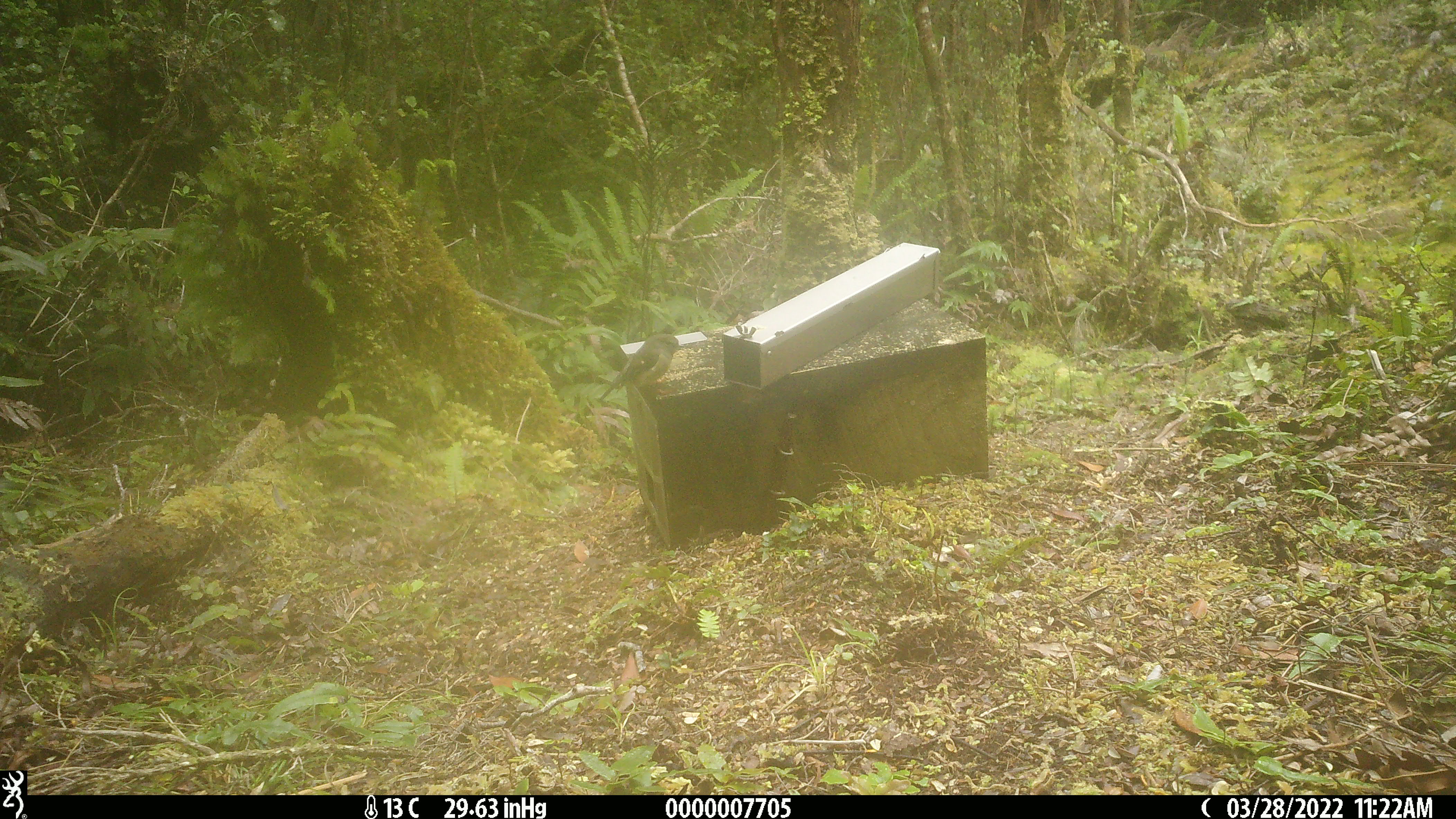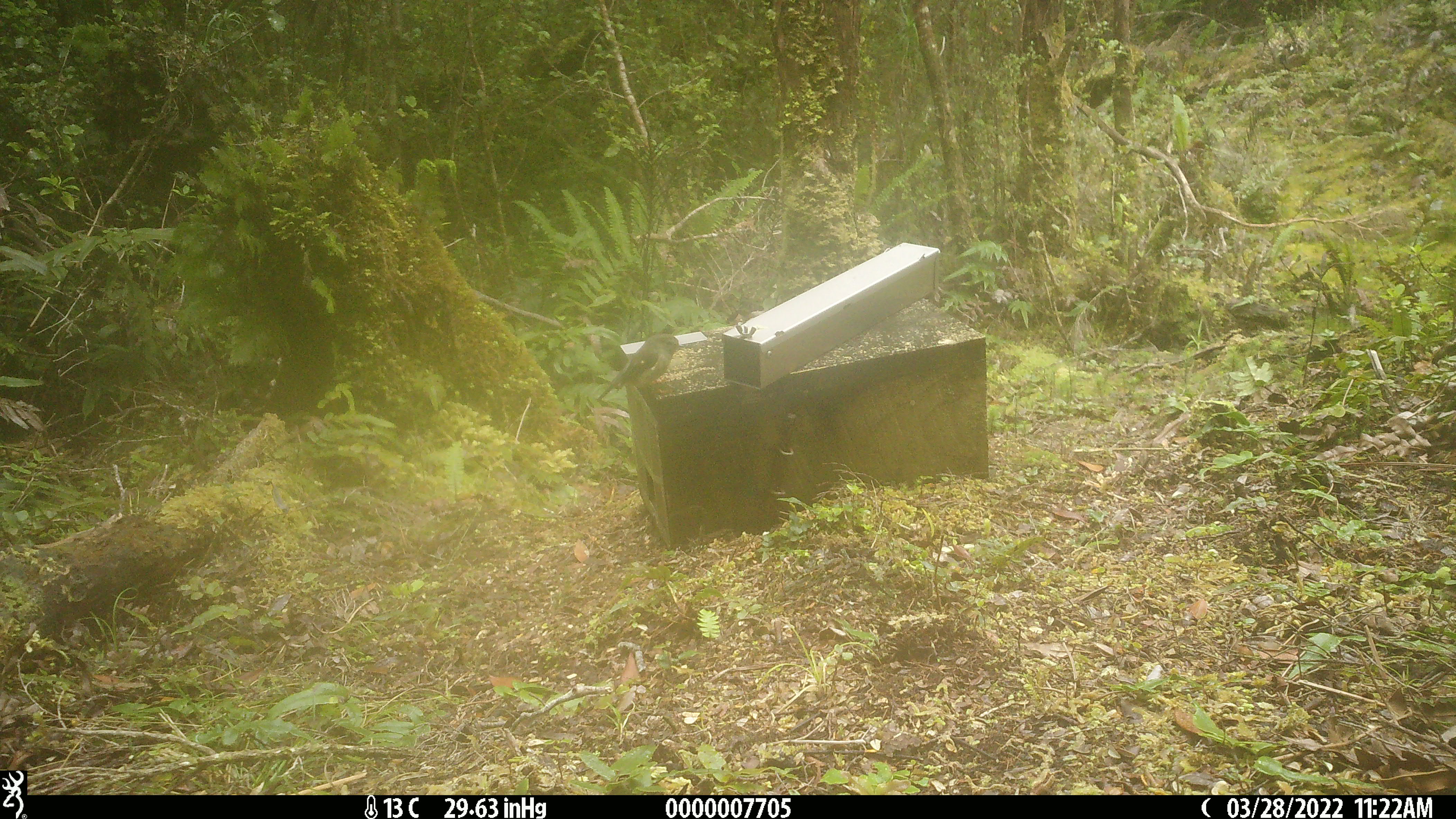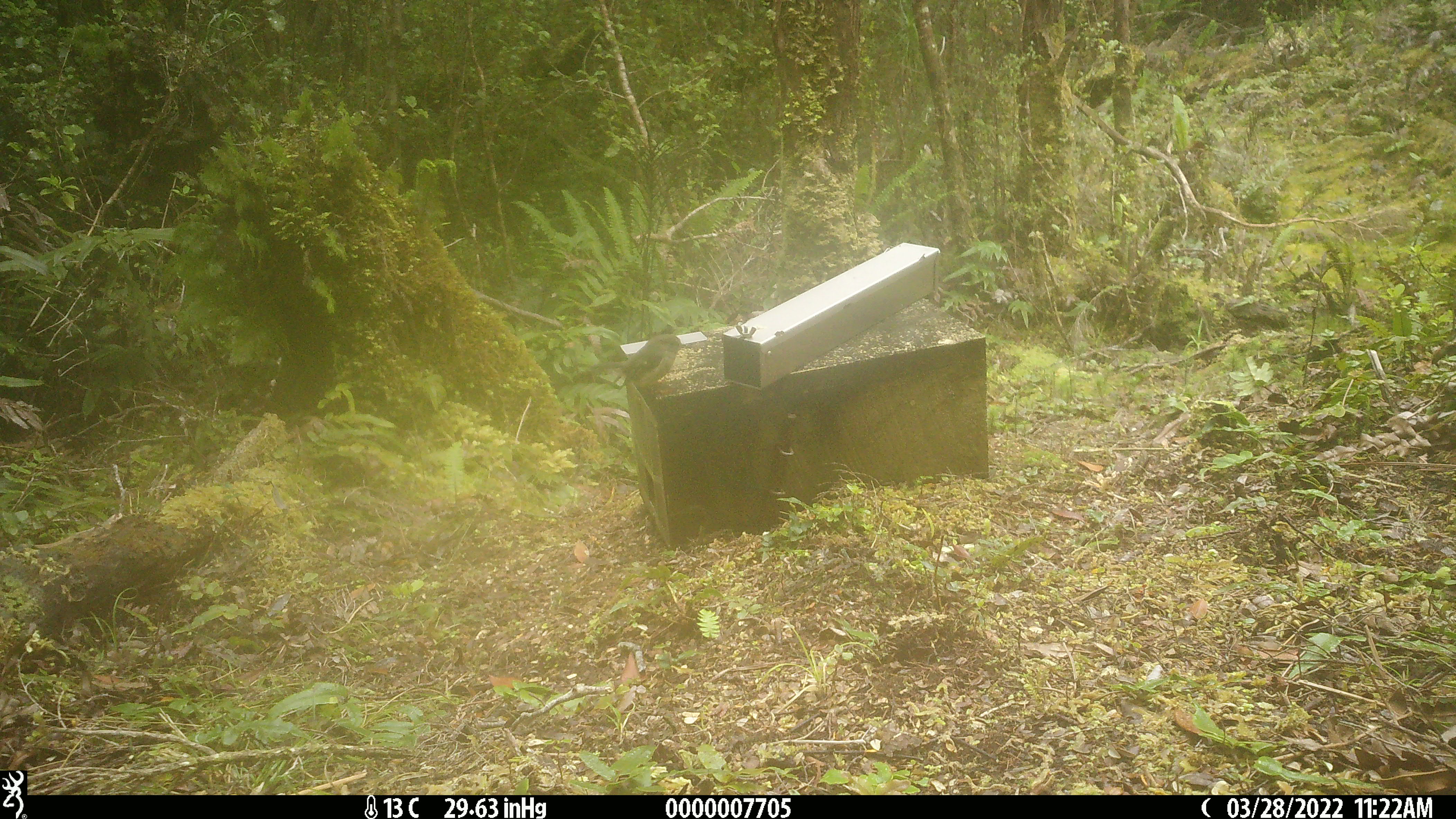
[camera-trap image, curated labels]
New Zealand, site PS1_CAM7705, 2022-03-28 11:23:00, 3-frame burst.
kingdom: Animalia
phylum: Chordata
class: Aves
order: Passeriformes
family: Petroicidae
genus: Petroica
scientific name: Petroica macrocephala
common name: tomtit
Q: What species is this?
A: Tomtit (Petroica macrocephala).